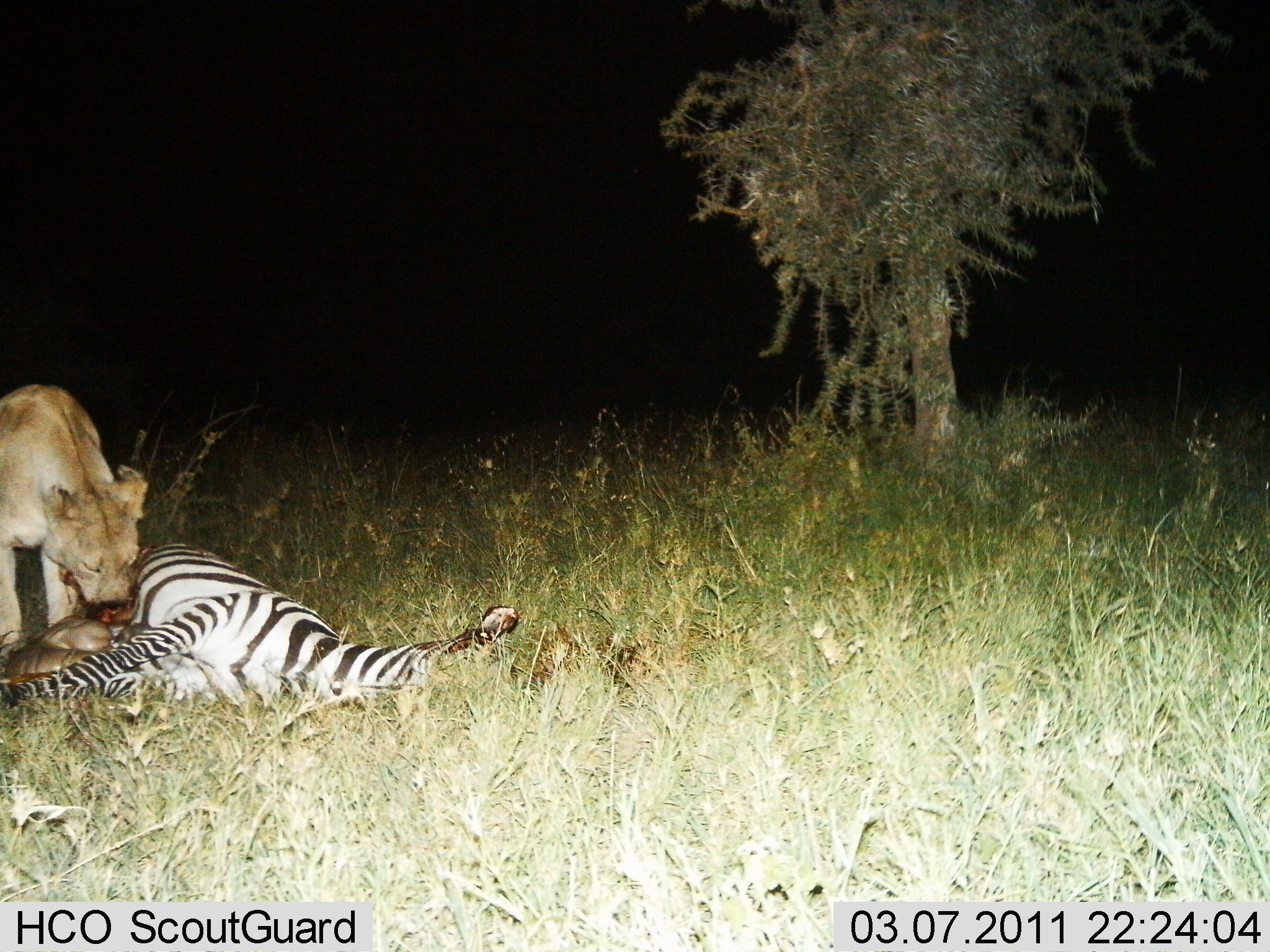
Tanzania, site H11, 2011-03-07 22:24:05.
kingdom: Animalia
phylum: Chordata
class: Mammalia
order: Carnivora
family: Felidae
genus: Panthera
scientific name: Panthera leo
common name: lion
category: lionfemale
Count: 1.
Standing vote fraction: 6%.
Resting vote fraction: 0%.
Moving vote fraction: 0%.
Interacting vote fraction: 6%.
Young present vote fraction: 0%.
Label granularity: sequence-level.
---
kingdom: Animalia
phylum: Chordata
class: Mammalia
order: Perissodactyla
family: Equidae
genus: Equus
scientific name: Equus quagga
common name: plains zebra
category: zebra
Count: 1.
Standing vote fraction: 0%.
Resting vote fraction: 54%.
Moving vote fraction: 0%.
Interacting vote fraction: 46%.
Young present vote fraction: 0%.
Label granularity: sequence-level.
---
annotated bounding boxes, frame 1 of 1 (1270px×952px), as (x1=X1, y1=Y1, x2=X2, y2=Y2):
animal: (x1=0, y1=542, x2=527, y2=729); (x1=0, y1=380, x2=142, y2=668)